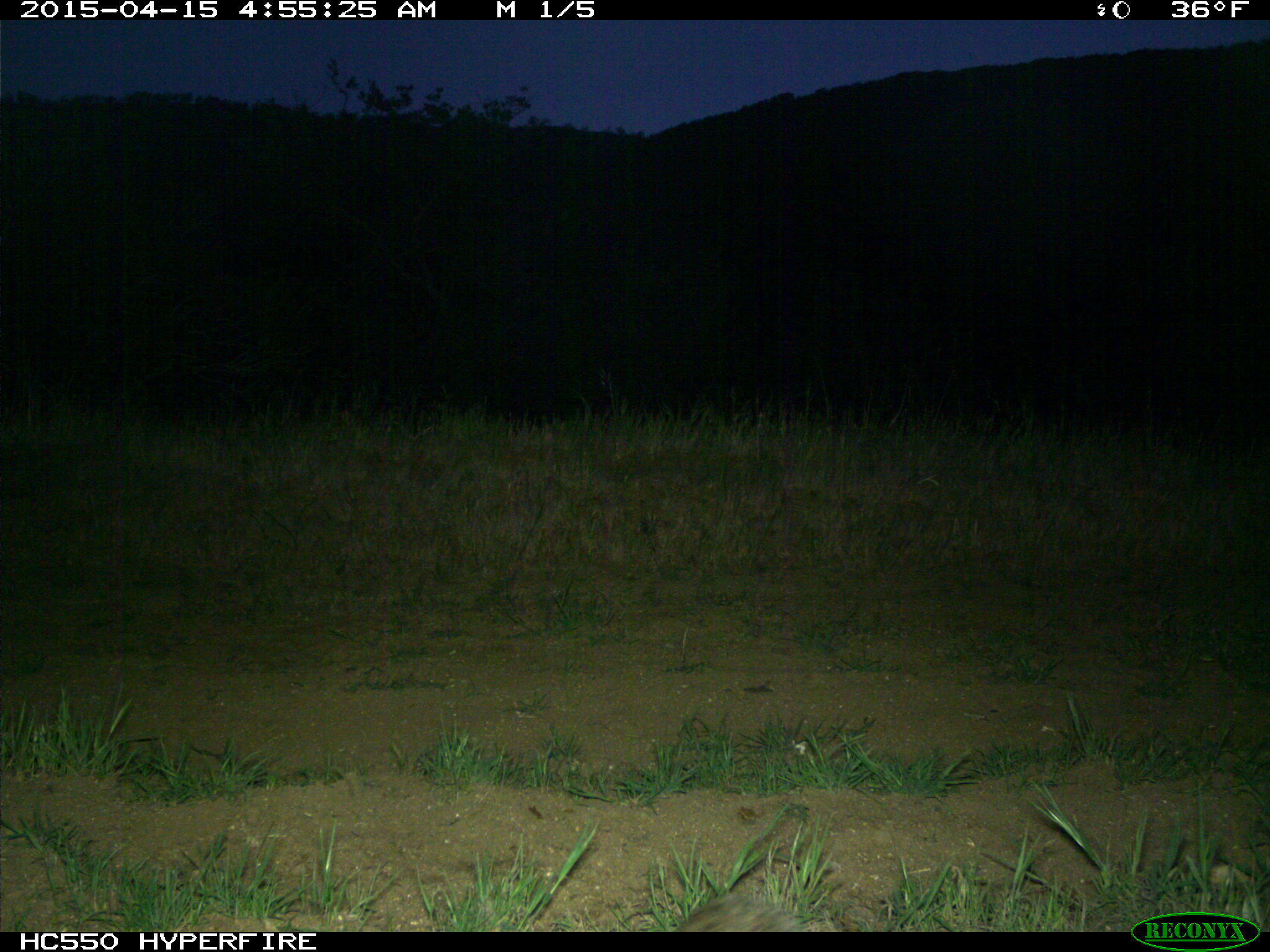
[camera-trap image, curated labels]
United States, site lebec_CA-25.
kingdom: Animalia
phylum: Chordata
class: Mammalia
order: Lagomorpha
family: Leporidae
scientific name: Leporidae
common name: rabbits and hares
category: unidentified rabbit